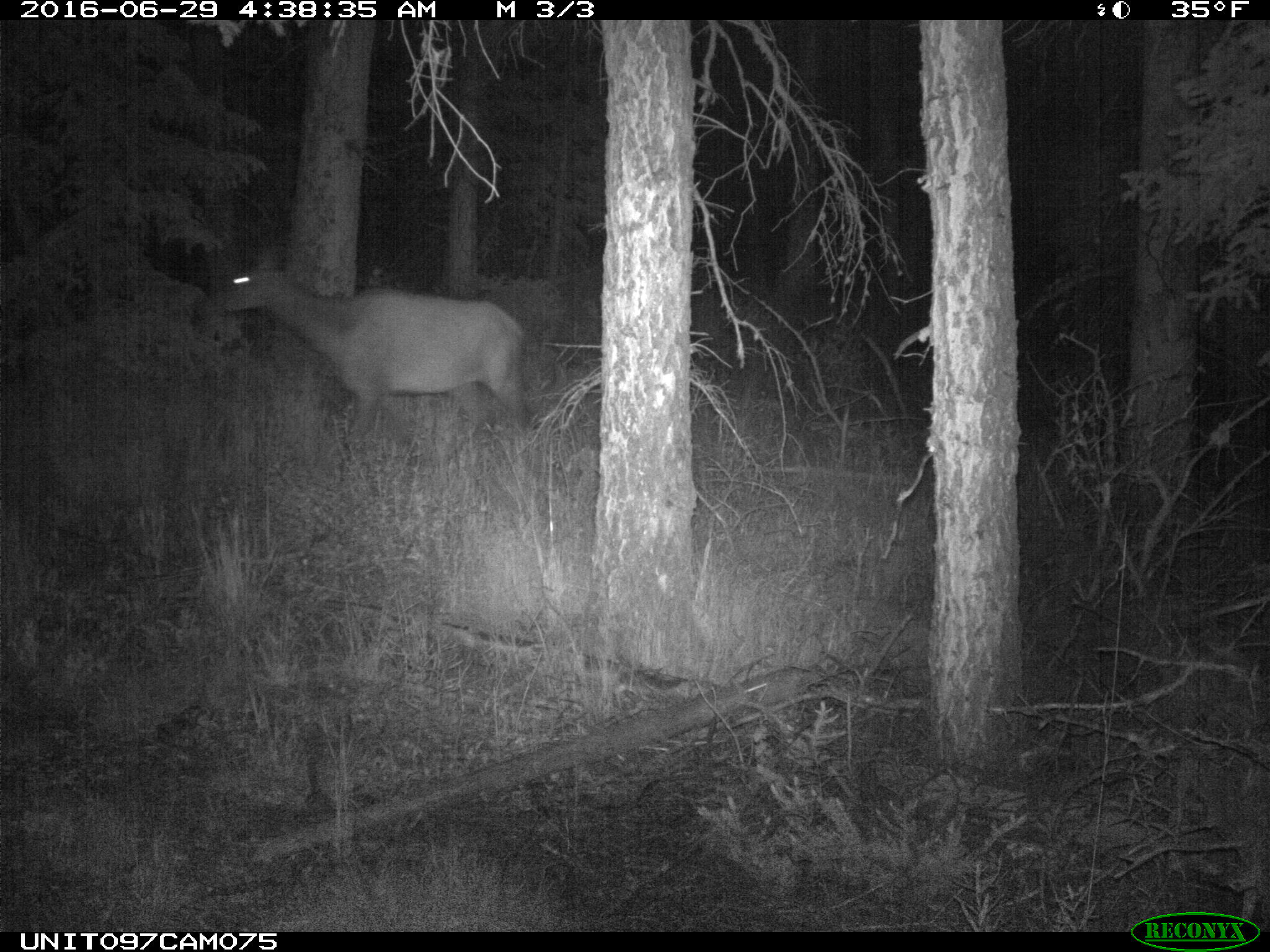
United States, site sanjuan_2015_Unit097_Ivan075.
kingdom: Animalia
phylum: Chordata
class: Mammalia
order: Artiodactyla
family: Cervidae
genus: Cervus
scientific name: Cervus elaphus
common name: red deer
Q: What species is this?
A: Cervus elaphus (red deer).